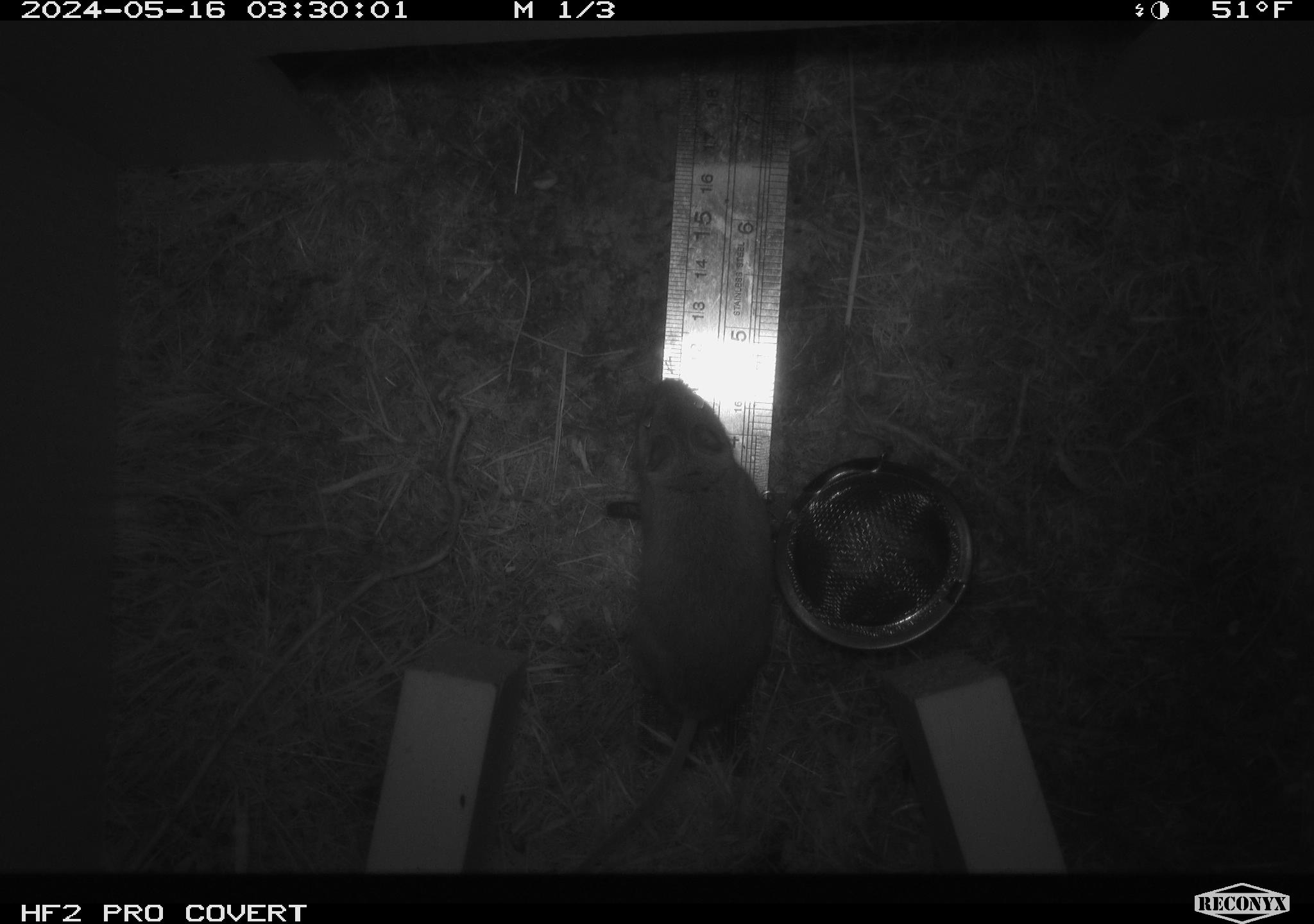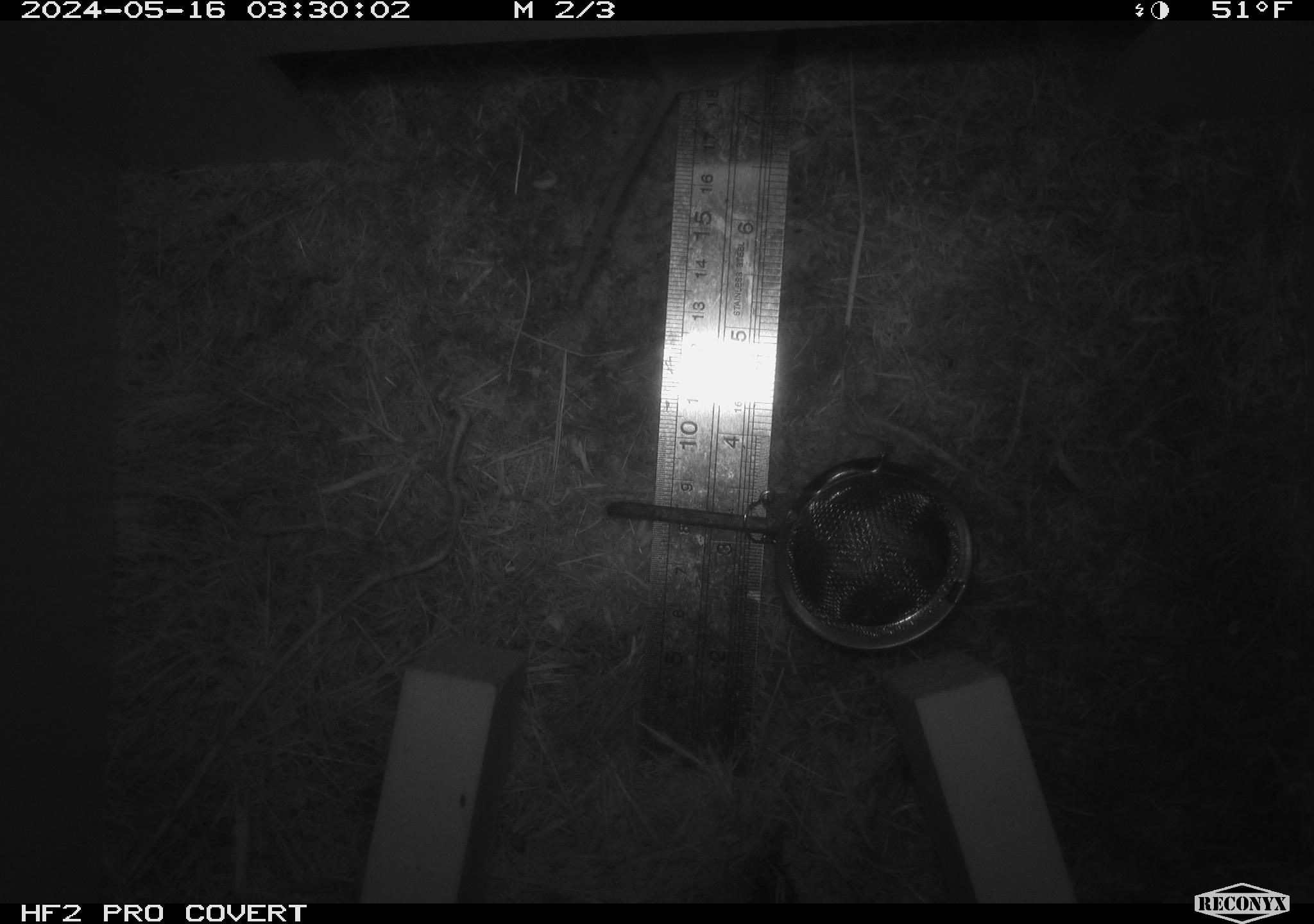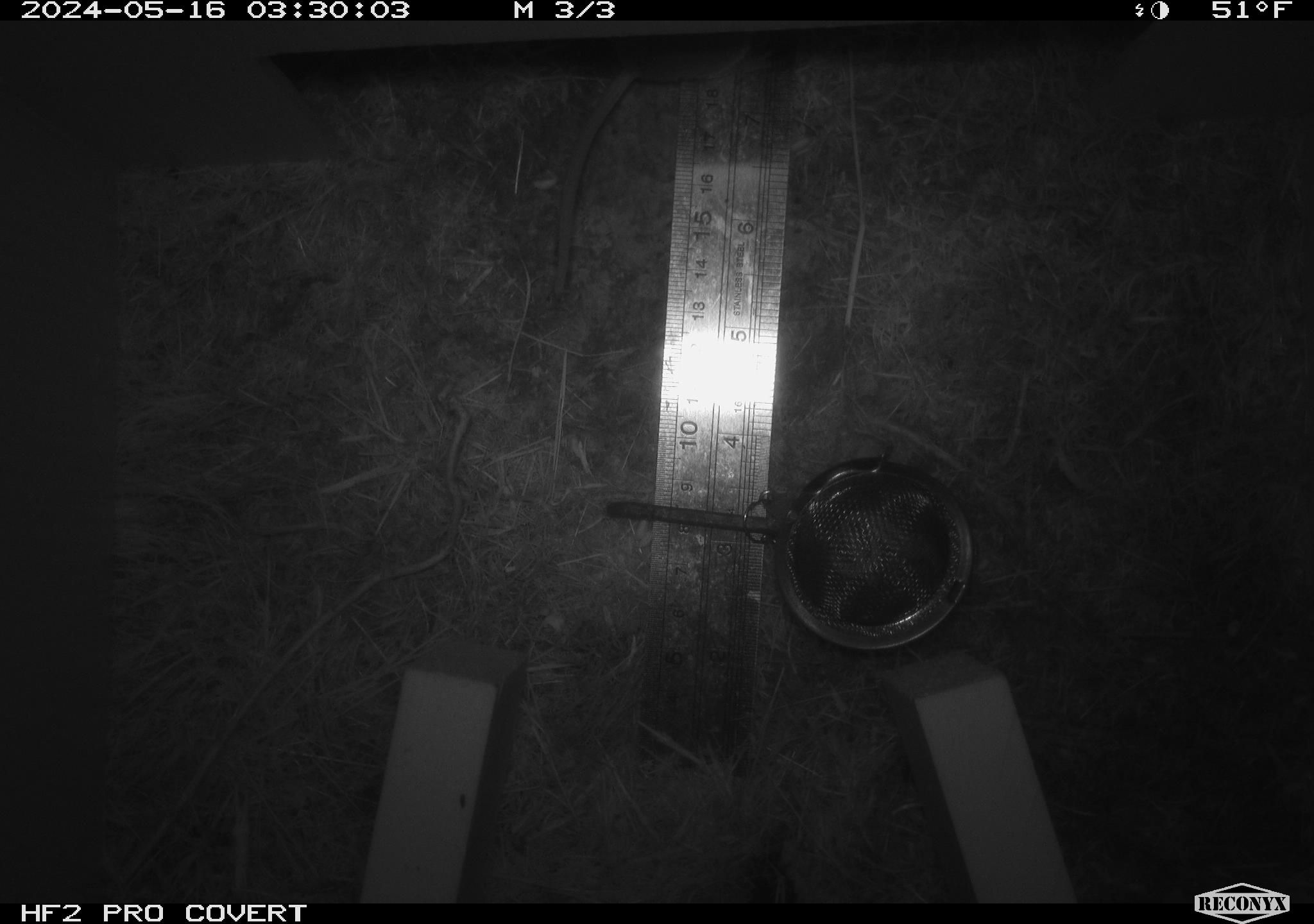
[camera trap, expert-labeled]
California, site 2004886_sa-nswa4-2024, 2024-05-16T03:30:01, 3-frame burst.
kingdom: Animalia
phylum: Chordata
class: Mammalia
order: Rodentia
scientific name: Rodentia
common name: rodent